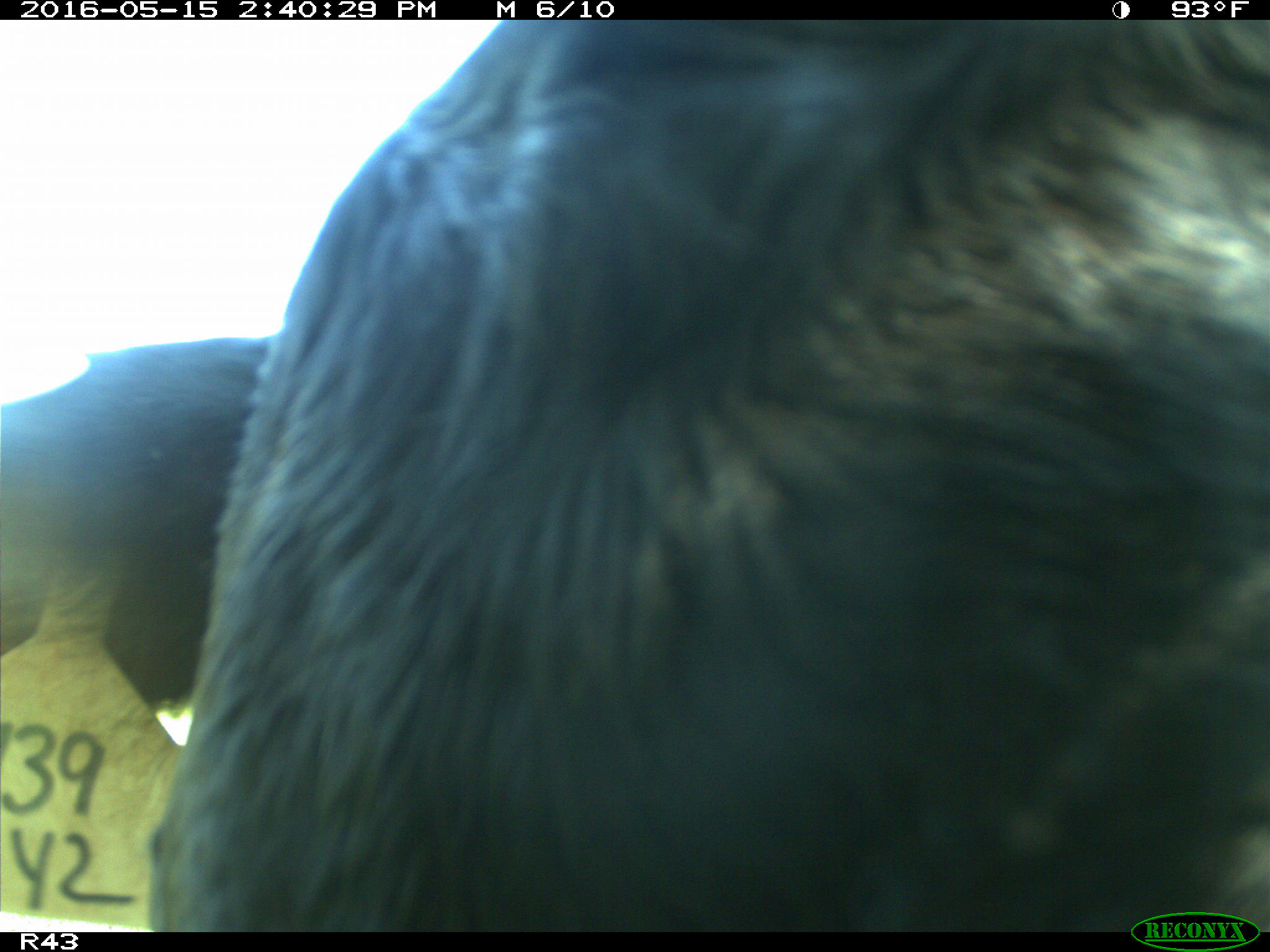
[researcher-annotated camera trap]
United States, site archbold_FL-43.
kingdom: Animalia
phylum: Chordata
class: Mammalia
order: Artiodactyla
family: Bovidae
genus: Bos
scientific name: Bos taurus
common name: domestic cow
Bos taurus (domestic cow).